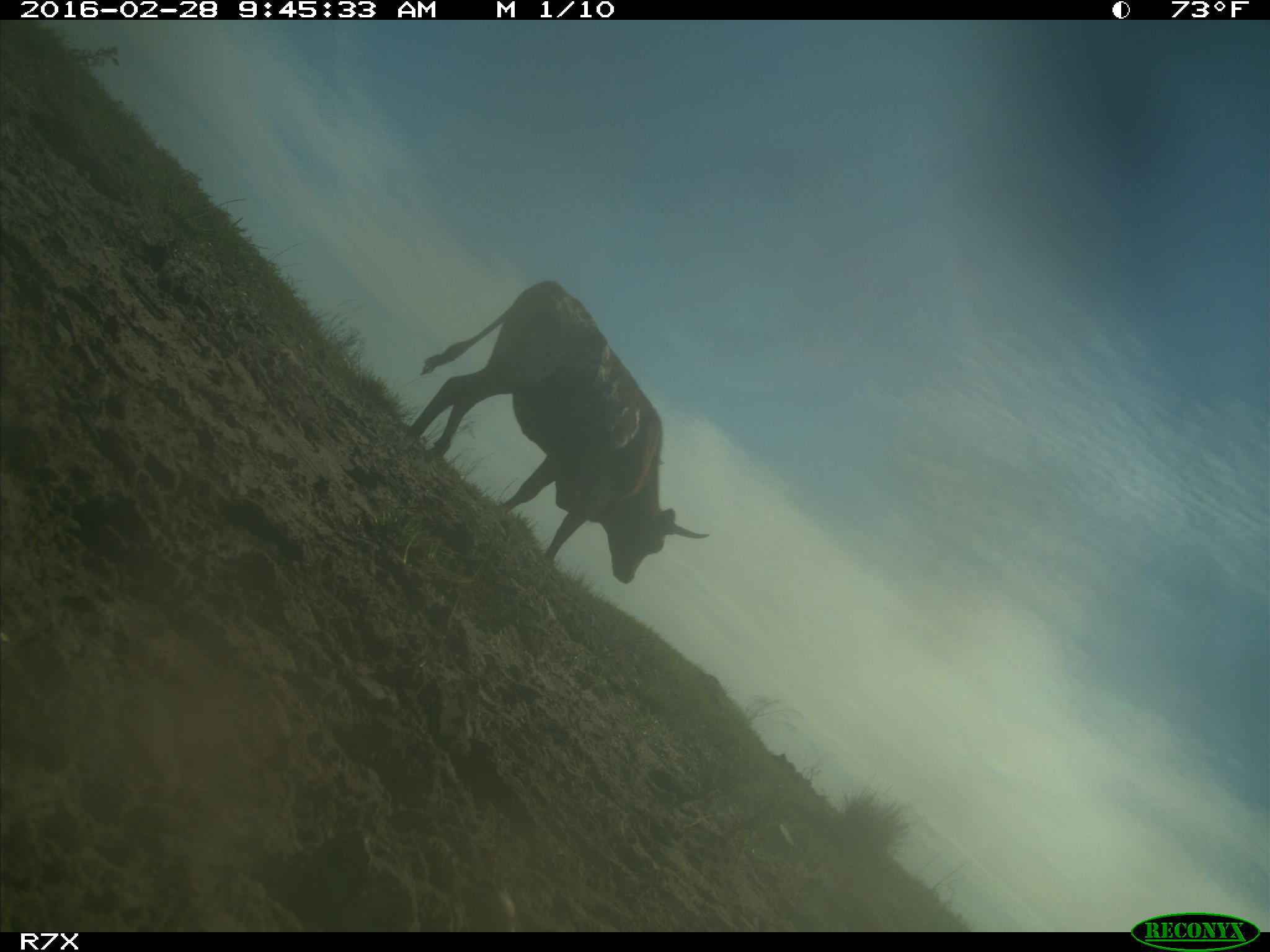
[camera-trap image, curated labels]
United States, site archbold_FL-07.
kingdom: Animalia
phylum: Chordata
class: Mammalia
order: Artiodactyla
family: Bovidae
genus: Bos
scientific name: Bos taurus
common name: domestic cow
Bos taurus (domestic cow).